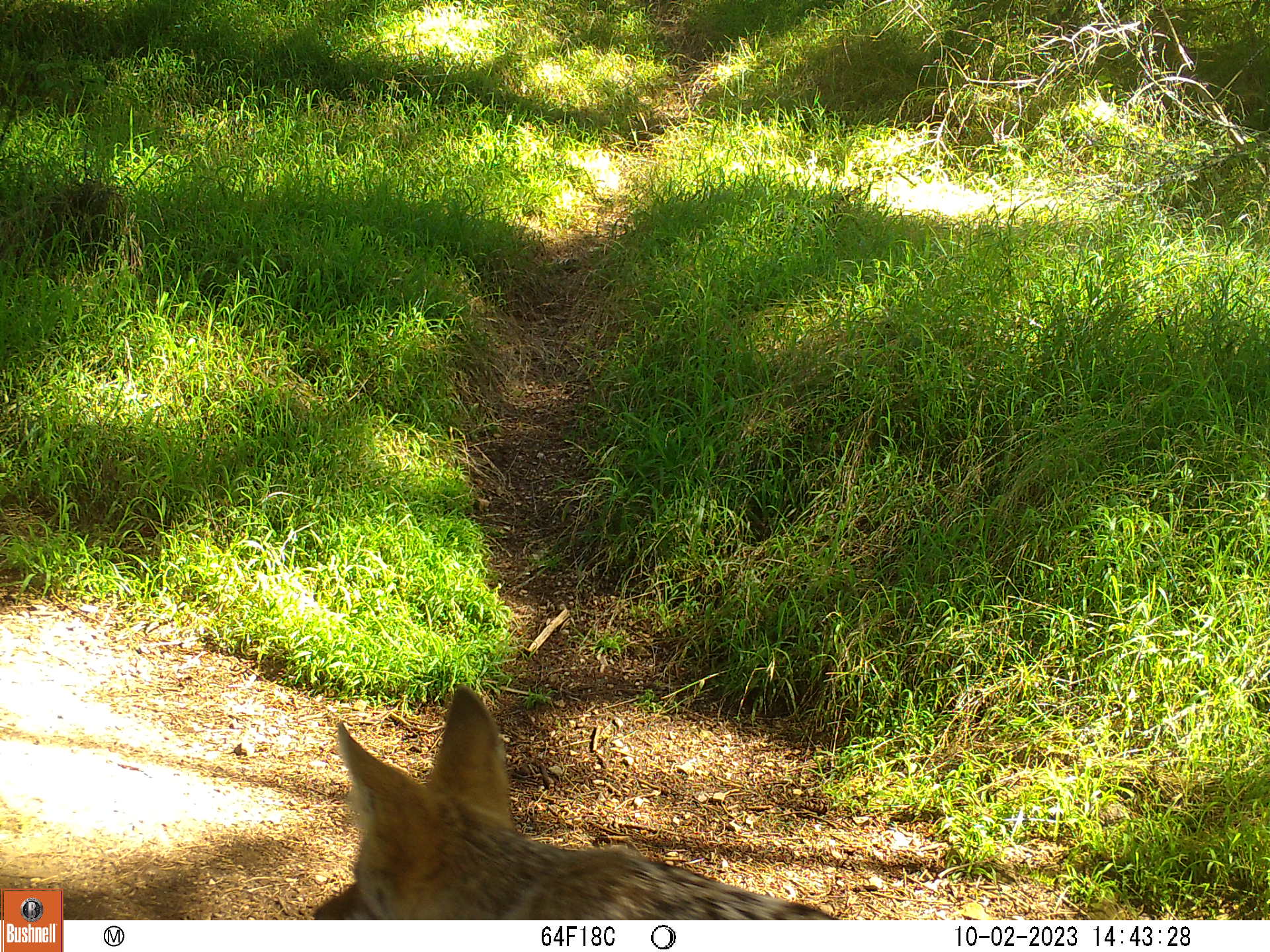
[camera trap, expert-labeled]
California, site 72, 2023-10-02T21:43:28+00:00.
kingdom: Animalia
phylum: Chordata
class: Mammalia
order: Carnivora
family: Canidae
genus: Canis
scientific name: Canis latrans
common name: coyote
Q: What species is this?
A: Coyote (Canis latrans).